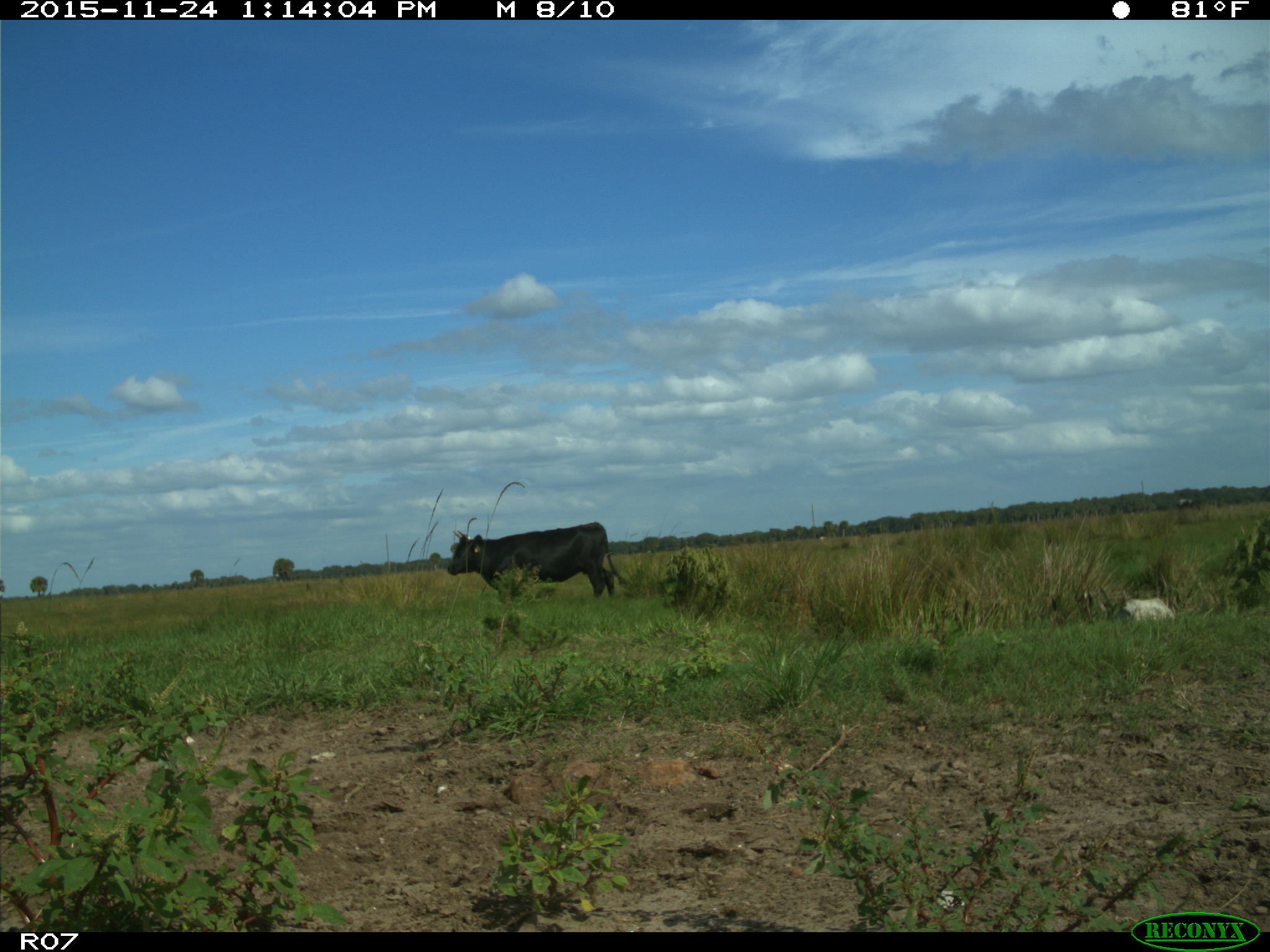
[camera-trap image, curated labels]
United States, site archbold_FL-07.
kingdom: Animalia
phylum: Chordata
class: Mammalia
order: Artiodactyla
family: Bovidae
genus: Bos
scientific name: Bos taurus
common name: domestic cow